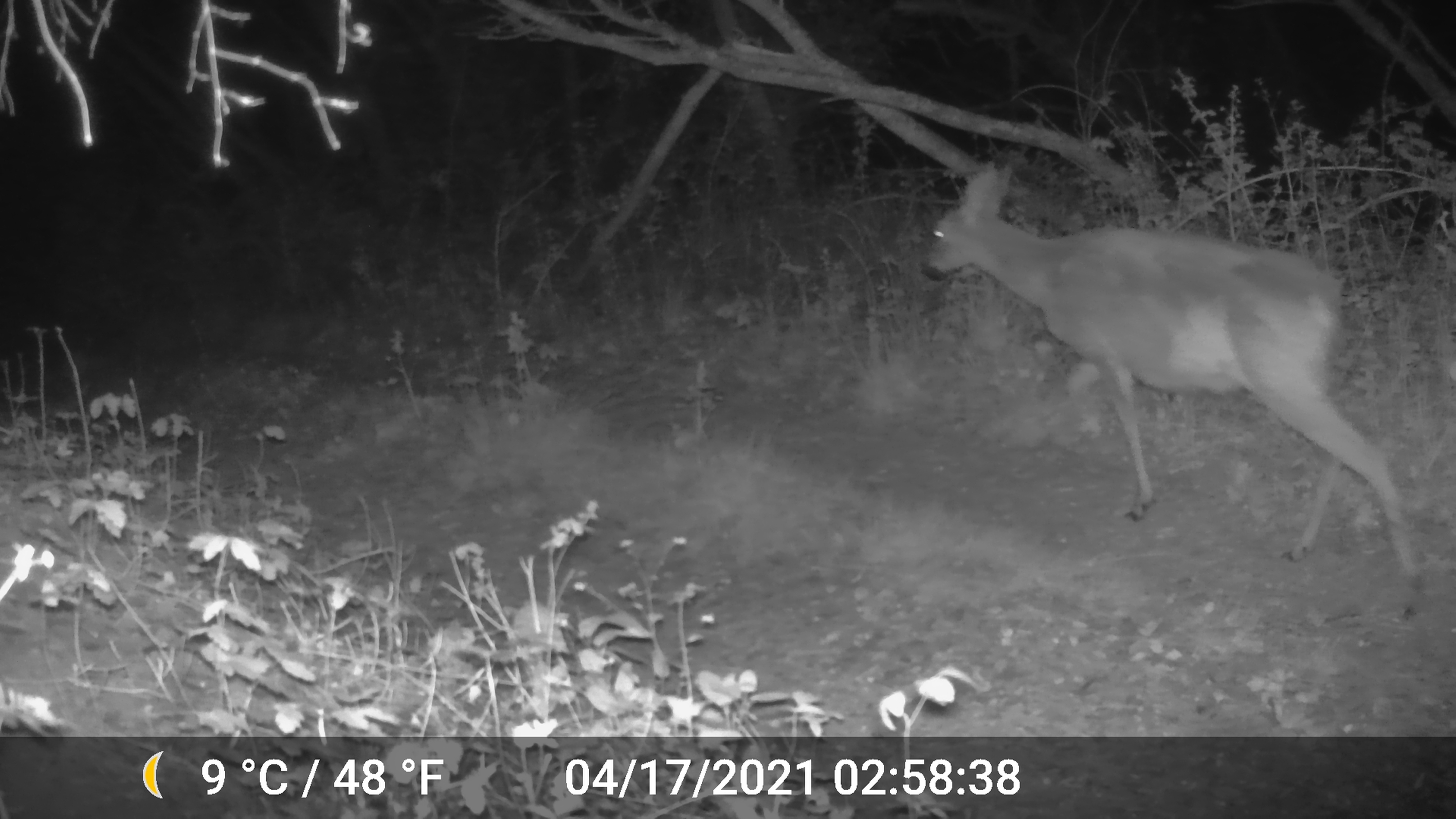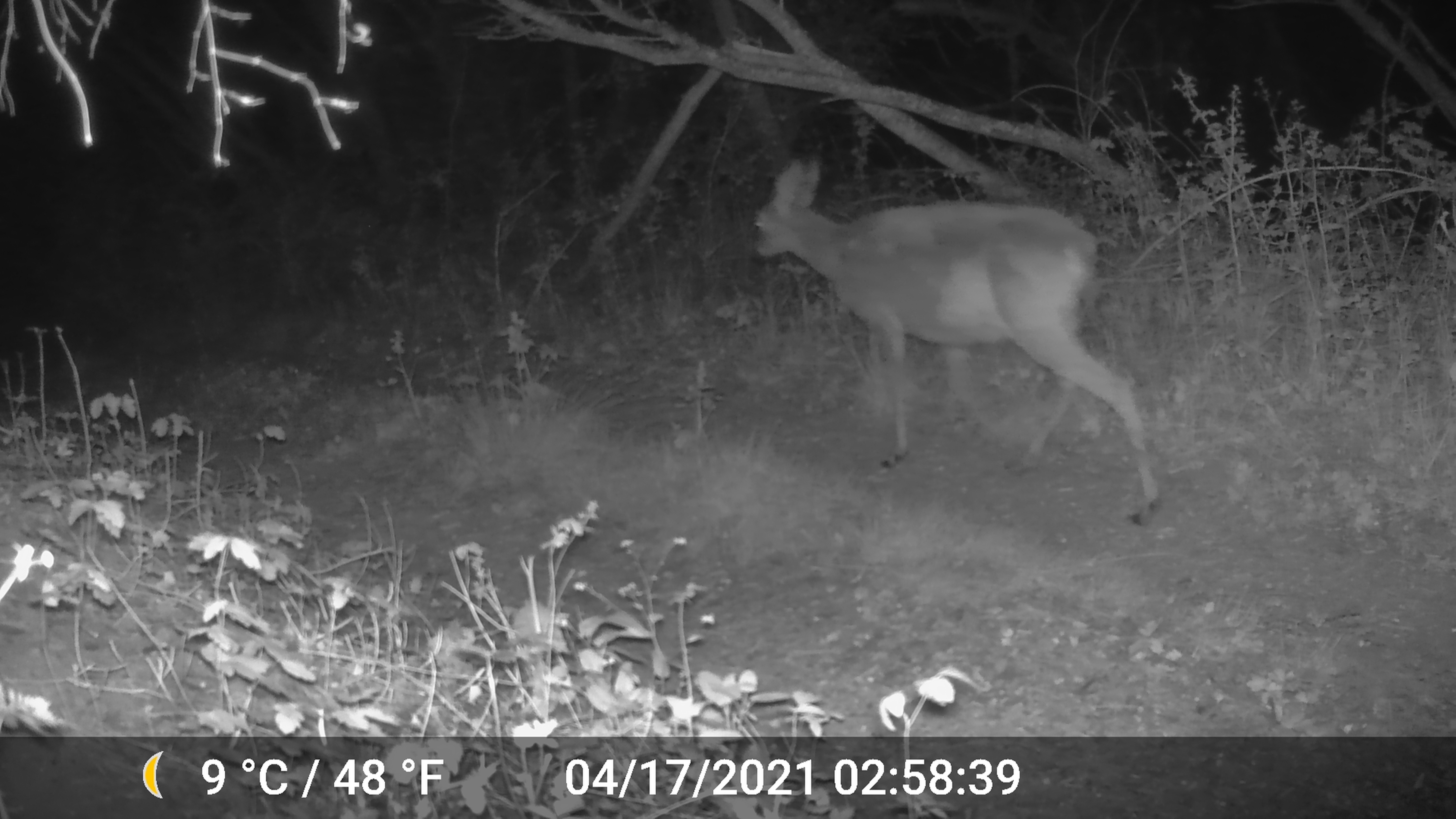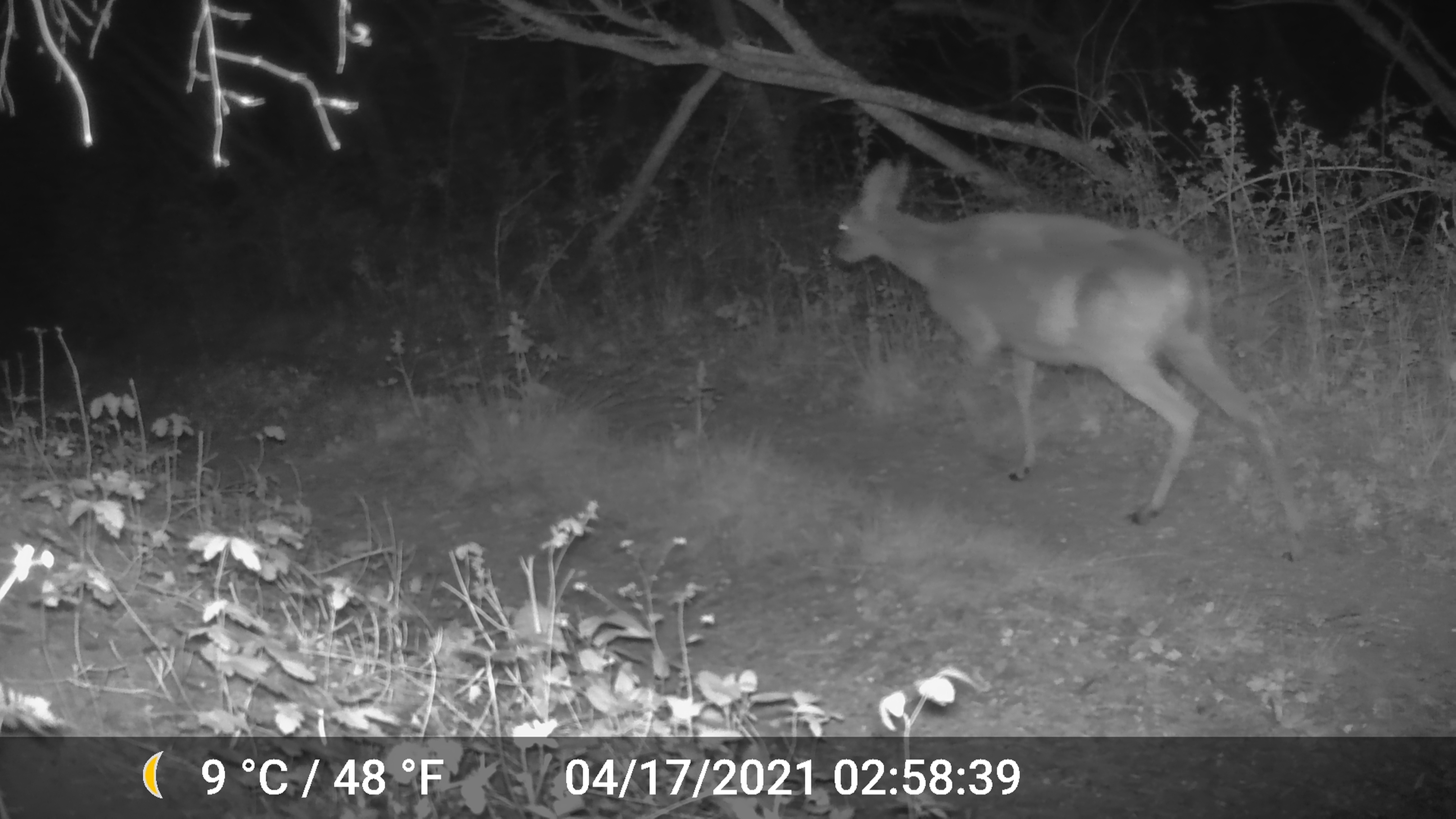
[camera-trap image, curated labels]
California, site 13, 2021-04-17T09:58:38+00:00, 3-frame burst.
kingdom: Animalia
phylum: Chordata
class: Mammalia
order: Artiodactyla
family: Cervidae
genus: Odocoileus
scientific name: Odocoileus hemionus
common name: mule deer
Mule deer (Odocoileus hemionus).